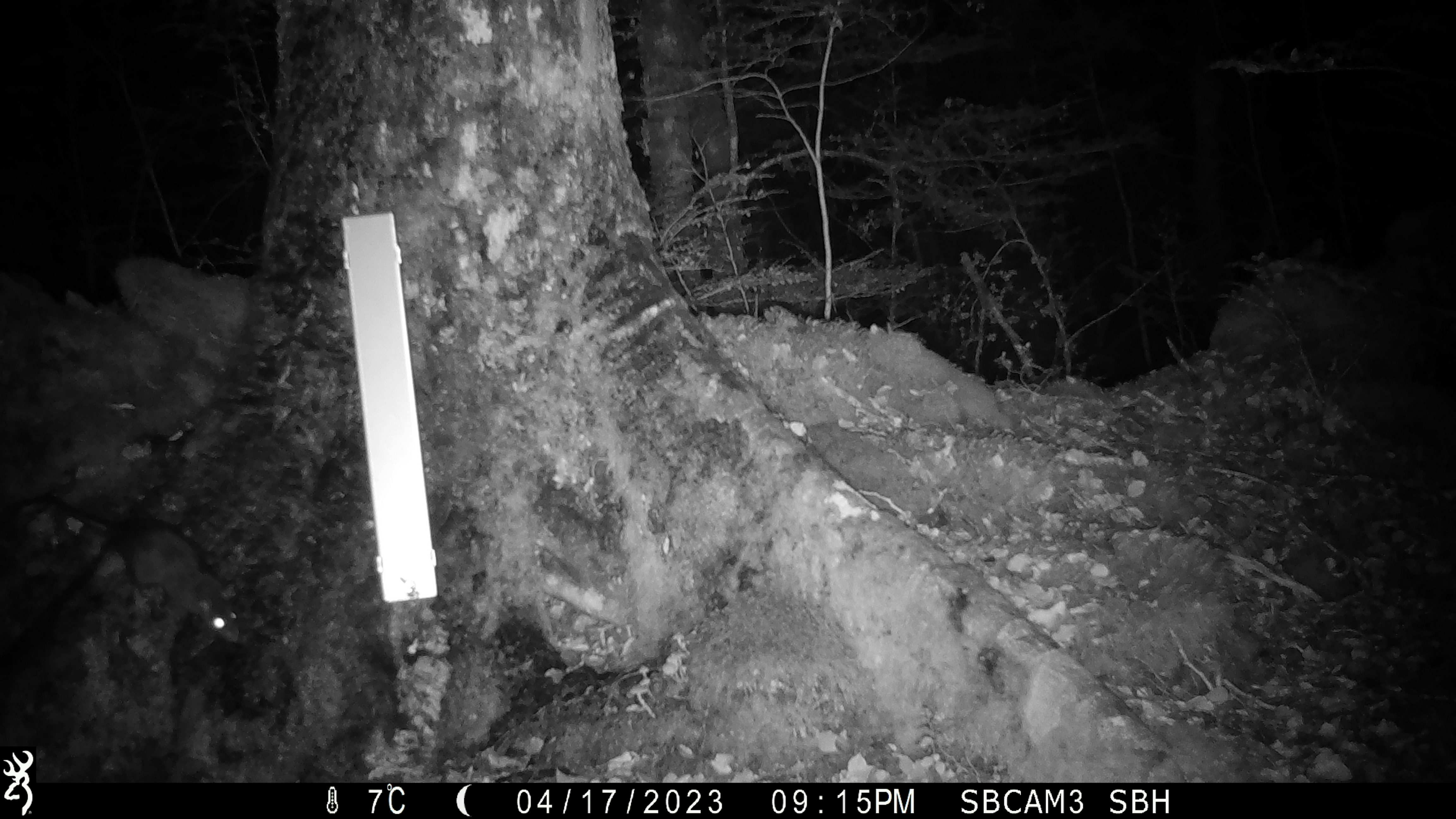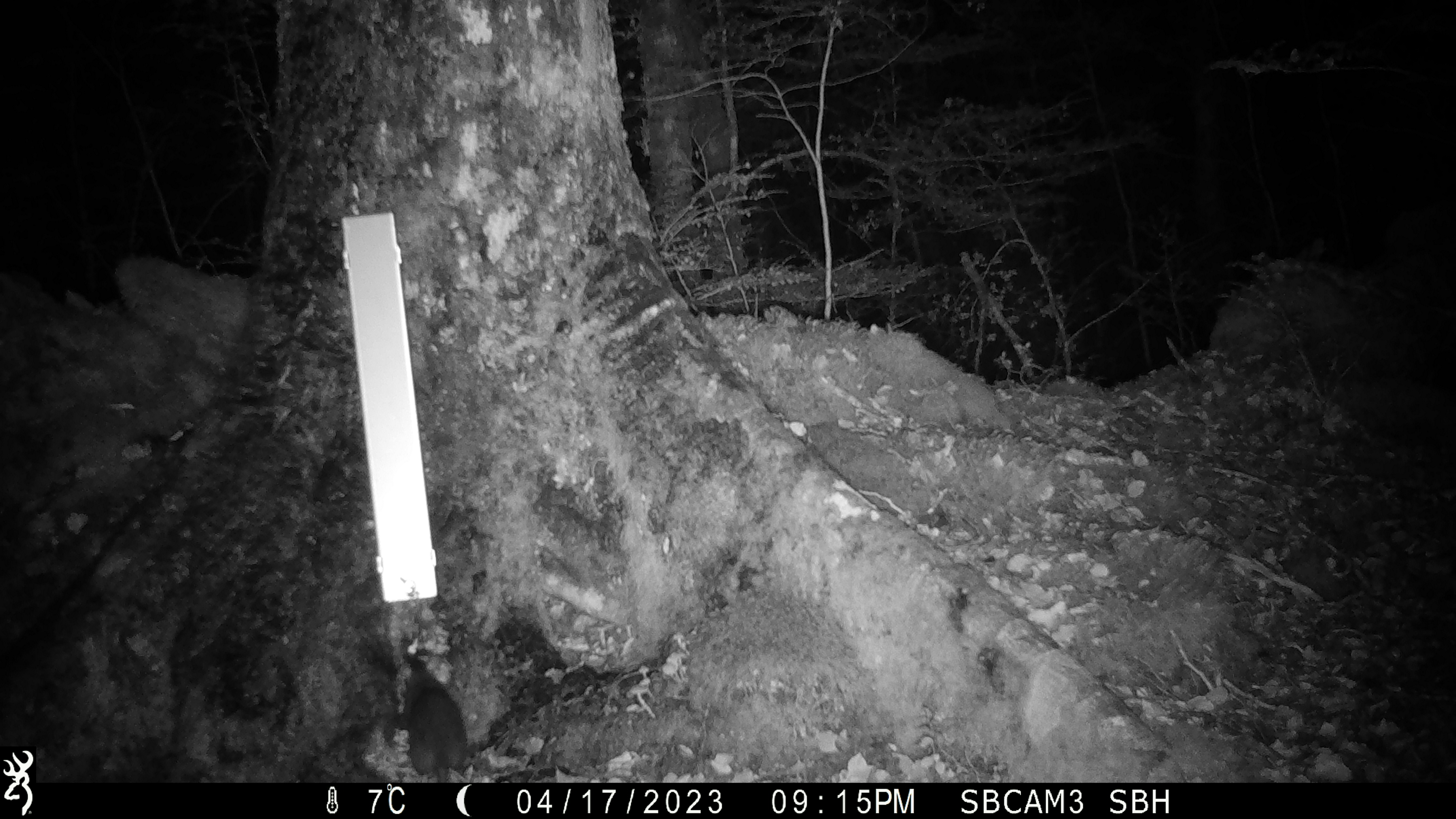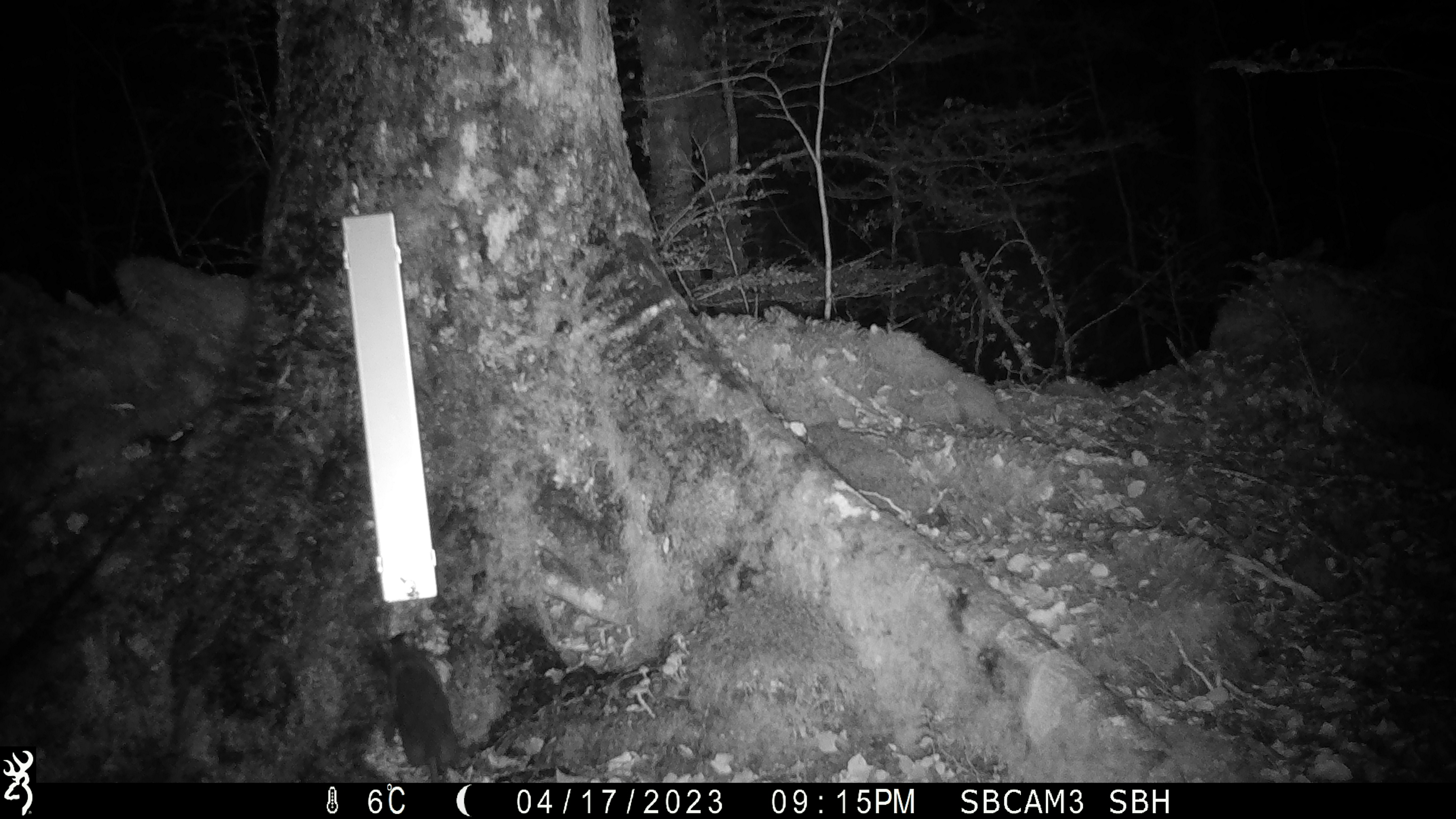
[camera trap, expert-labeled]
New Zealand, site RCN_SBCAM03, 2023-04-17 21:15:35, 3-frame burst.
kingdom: Animalia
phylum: Chordata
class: Mammalia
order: Rodentia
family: Muridae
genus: Rattus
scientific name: Rattus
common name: rat